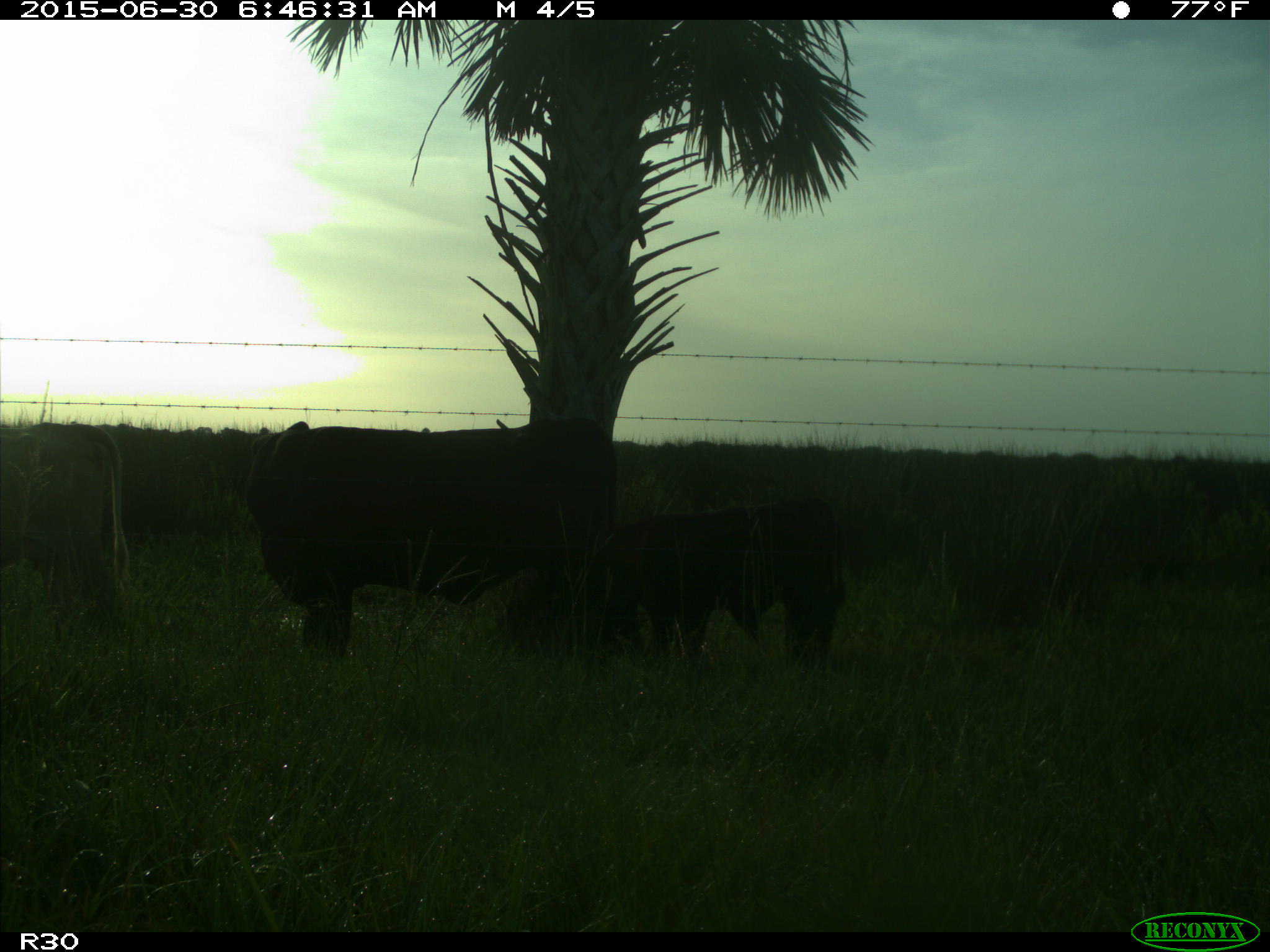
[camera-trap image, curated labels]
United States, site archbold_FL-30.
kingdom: Animalia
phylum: Chordata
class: Mammalia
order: Artiodactyla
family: Bovidae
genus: Bos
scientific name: Bos taurus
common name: domestic cow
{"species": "Bos taurus (domestic cow)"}